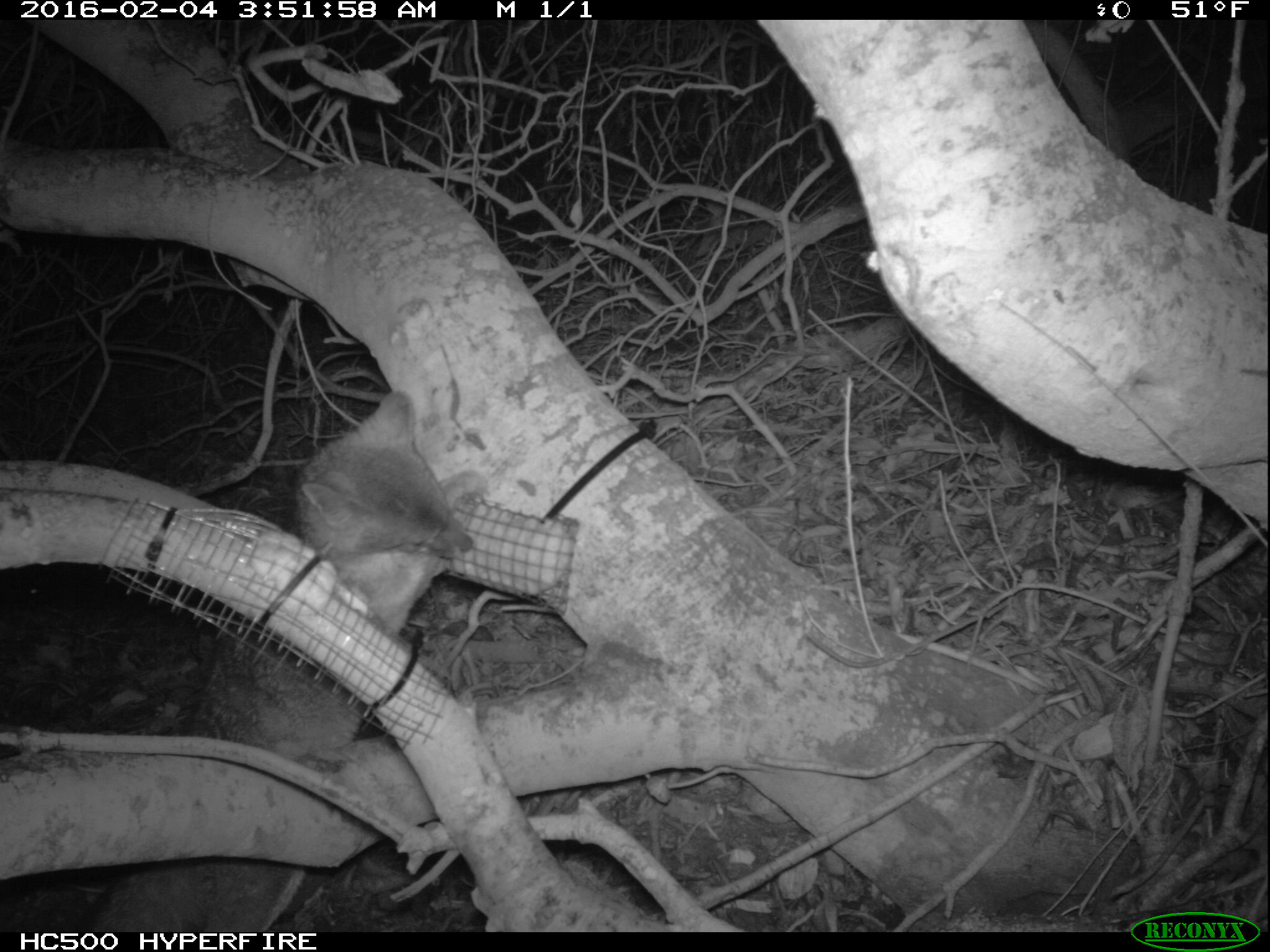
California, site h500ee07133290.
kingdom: Animalia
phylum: Chordata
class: Mammalia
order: Carnivora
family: Canidae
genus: Urocyon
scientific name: Urocyon littoralis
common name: island fox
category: fox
Fox (island fox) (Urocyon littoralis).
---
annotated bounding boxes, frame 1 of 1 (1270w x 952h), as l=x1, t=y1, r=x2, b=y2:
fox: l=81, t=390, r=485, b=932